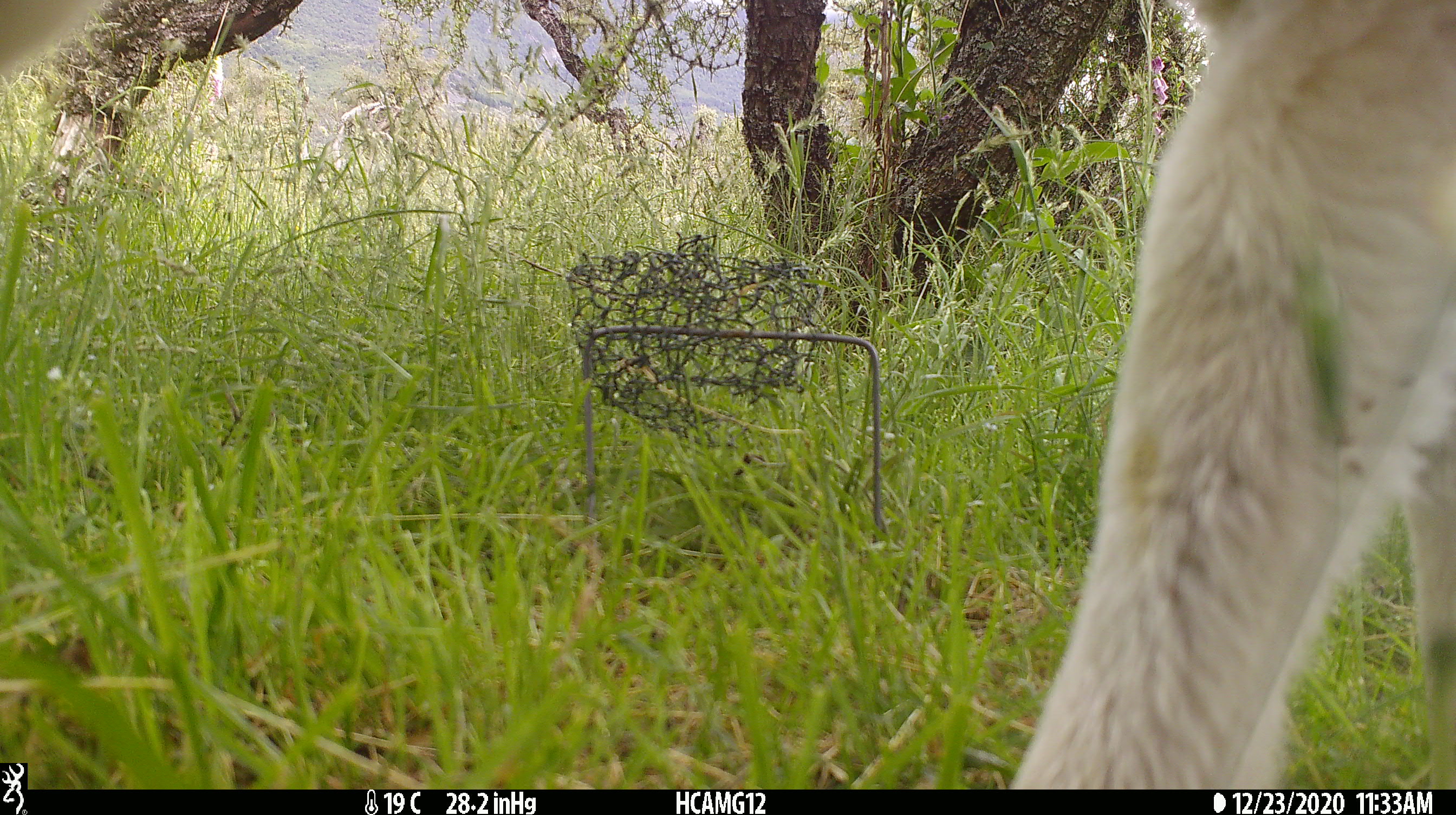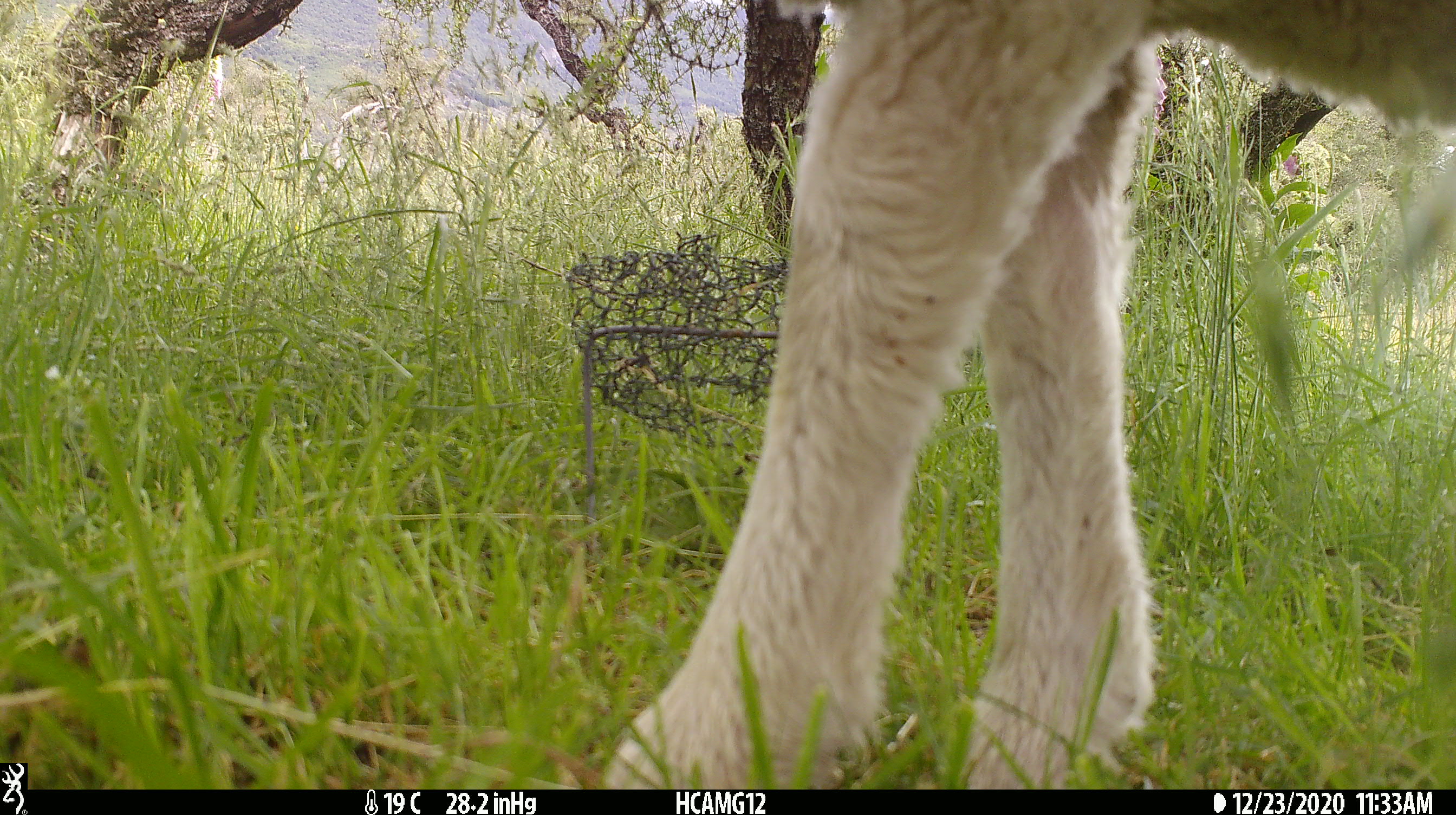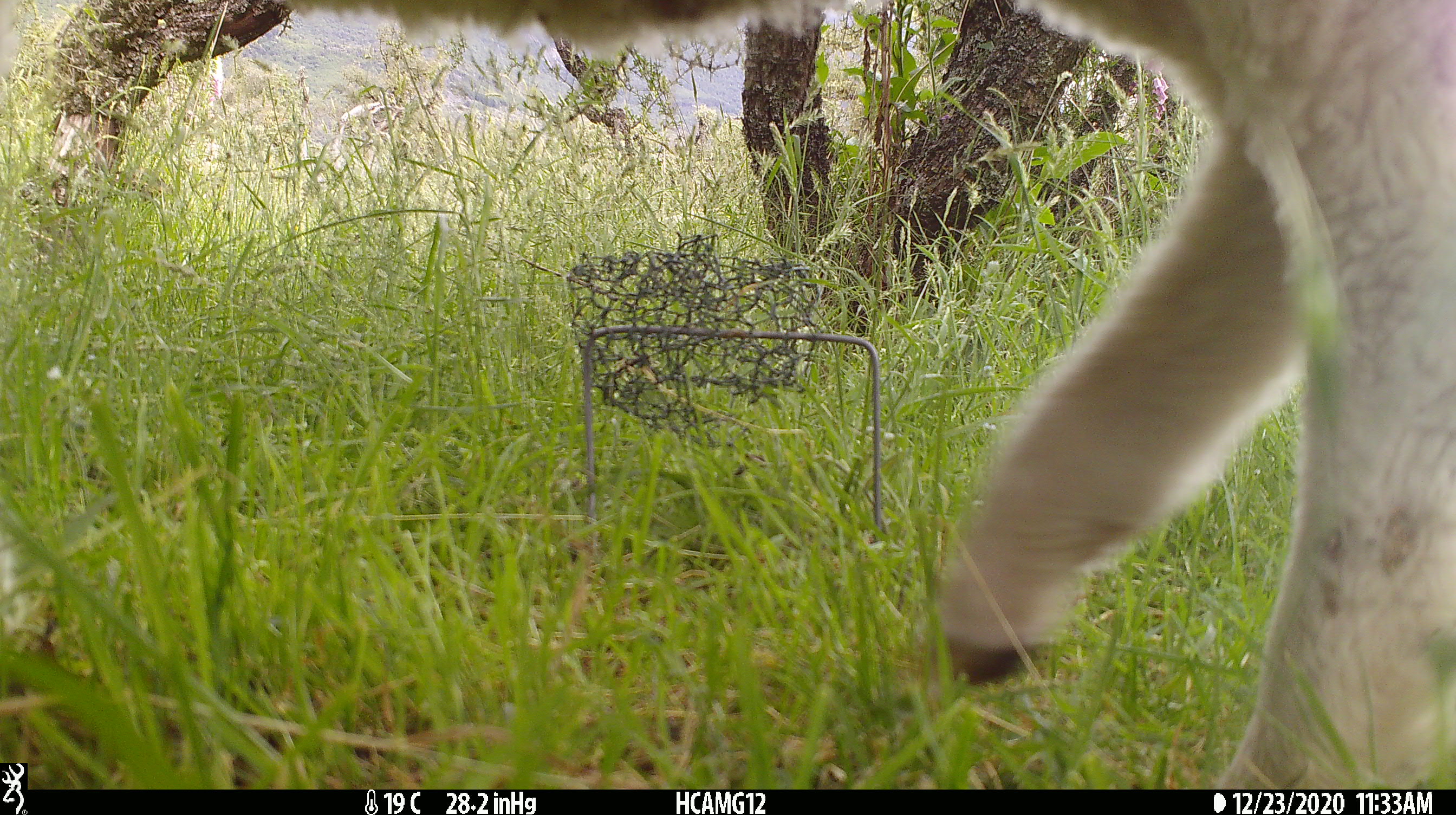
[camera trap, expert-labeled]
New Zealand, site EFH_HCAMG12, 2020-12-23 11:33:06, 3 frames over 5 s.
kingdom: Animalia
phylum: Chordata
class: Mammalia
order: Artiodactyla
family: Bovidae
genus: Bos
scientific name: Bos taurus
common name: domestic cow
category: cow